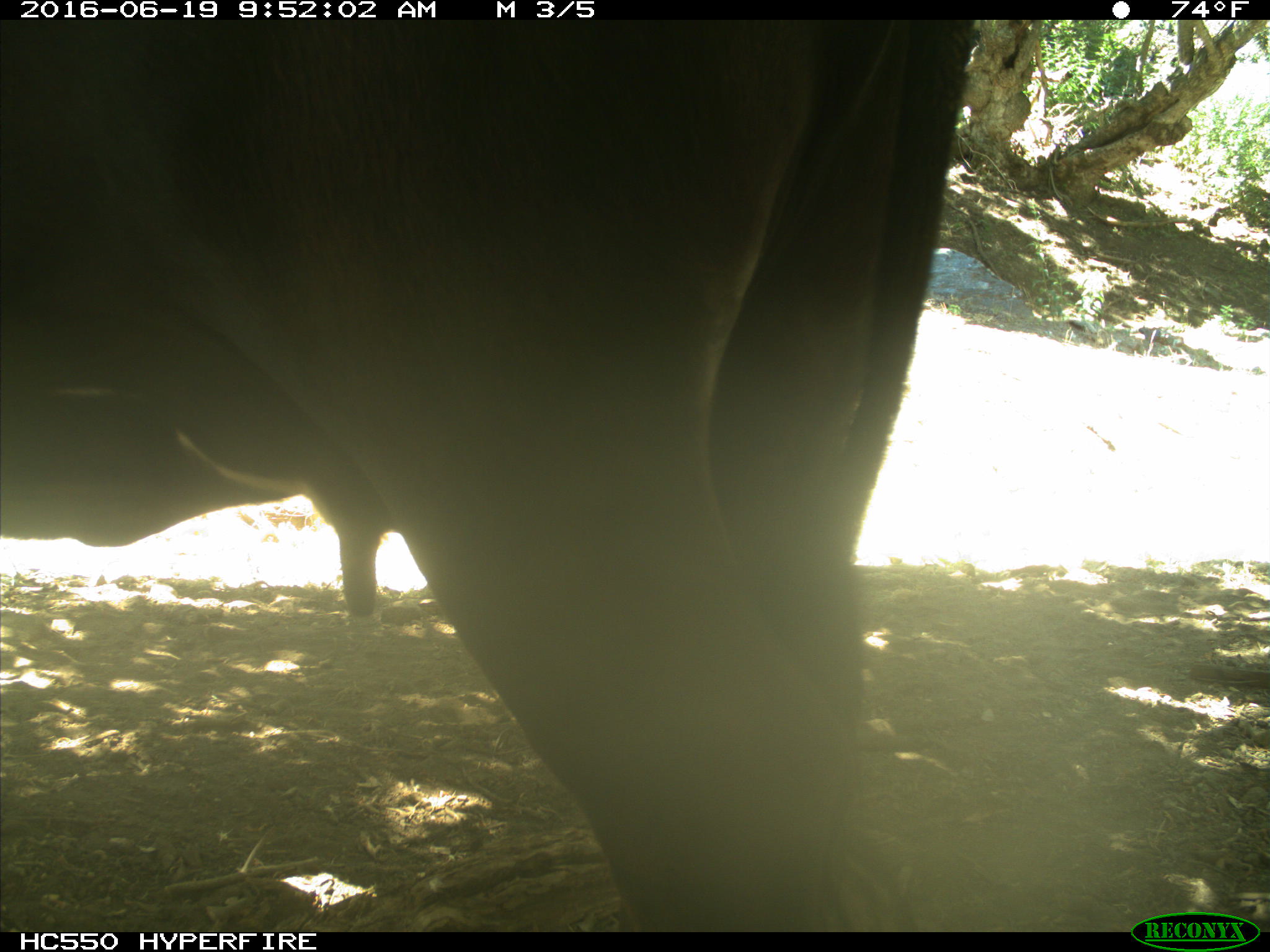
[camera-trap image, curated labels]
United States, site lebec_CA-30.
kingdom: Animalia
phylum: Chordata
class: Mammalia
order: Artiodactyla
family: Bovidae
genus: Bos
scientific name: Bos taurus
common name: domestic cow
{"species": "Bos taurus (domestic cow)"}